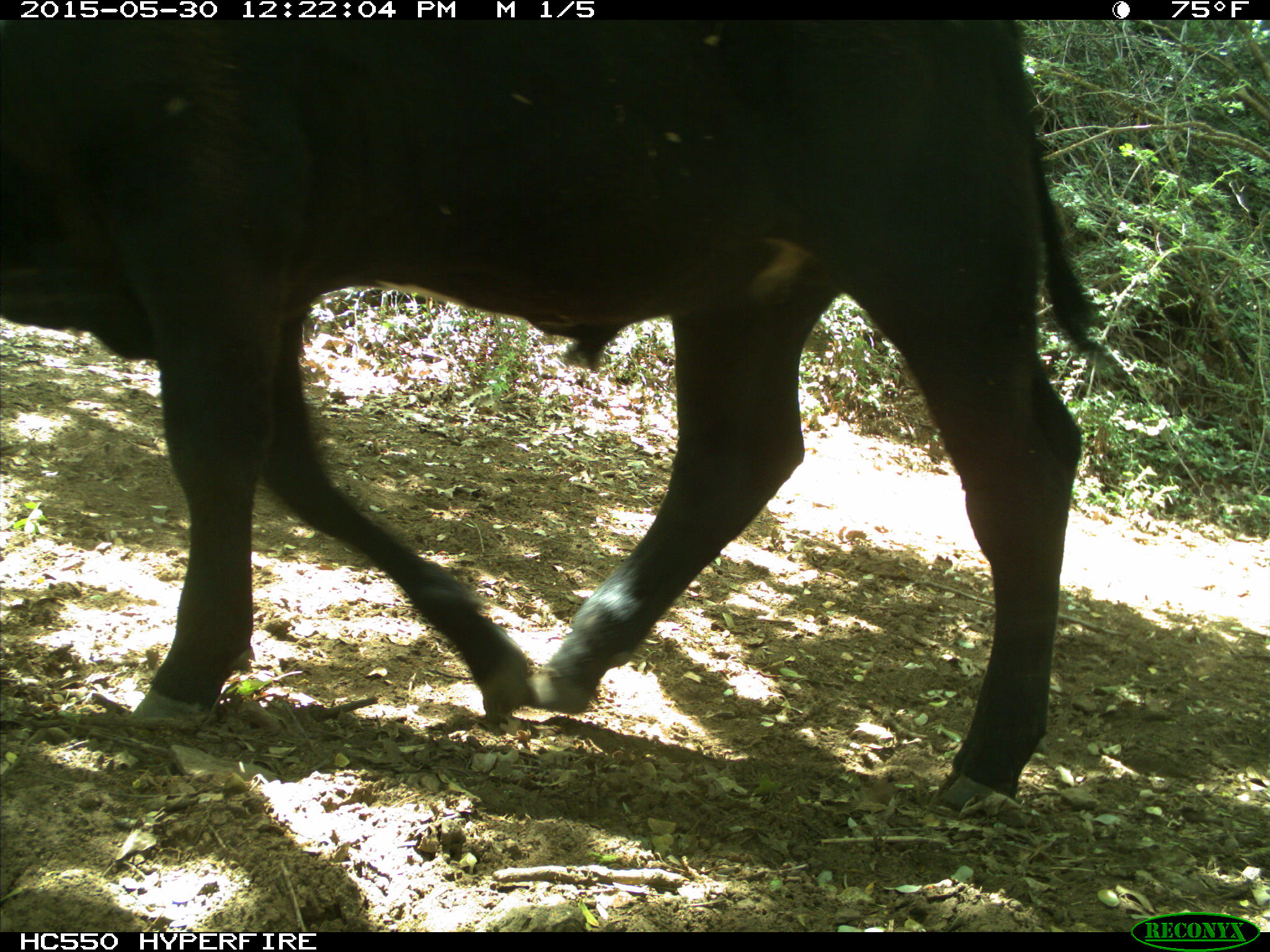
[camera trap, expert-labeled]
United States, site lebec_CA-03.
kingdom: Animalia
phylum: Chordata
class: Mammalia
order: Artiodactyla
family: Bovidae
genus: Bos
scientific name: Bos taurus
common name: domestic cow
Bos taurus (domestic cow).